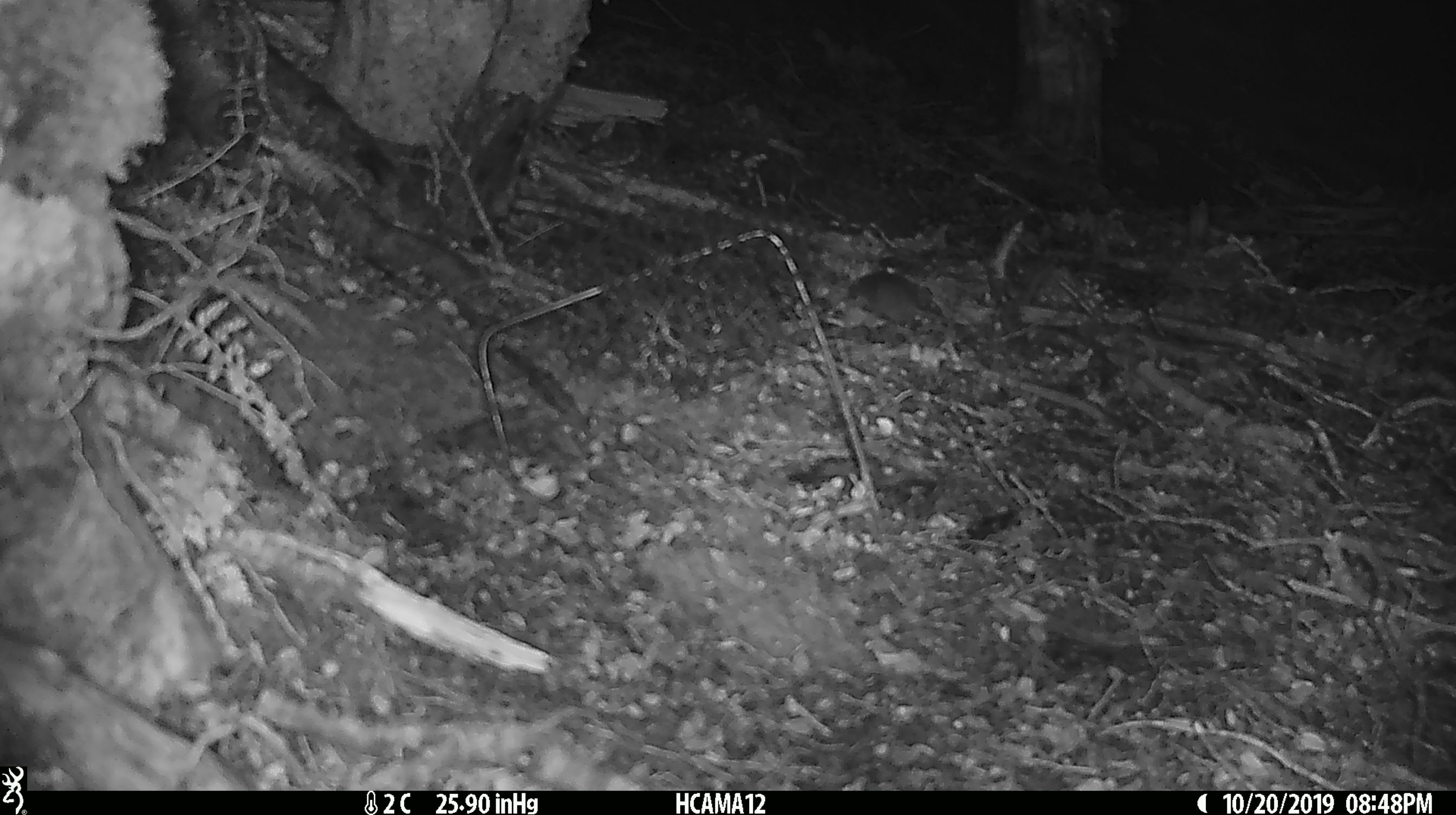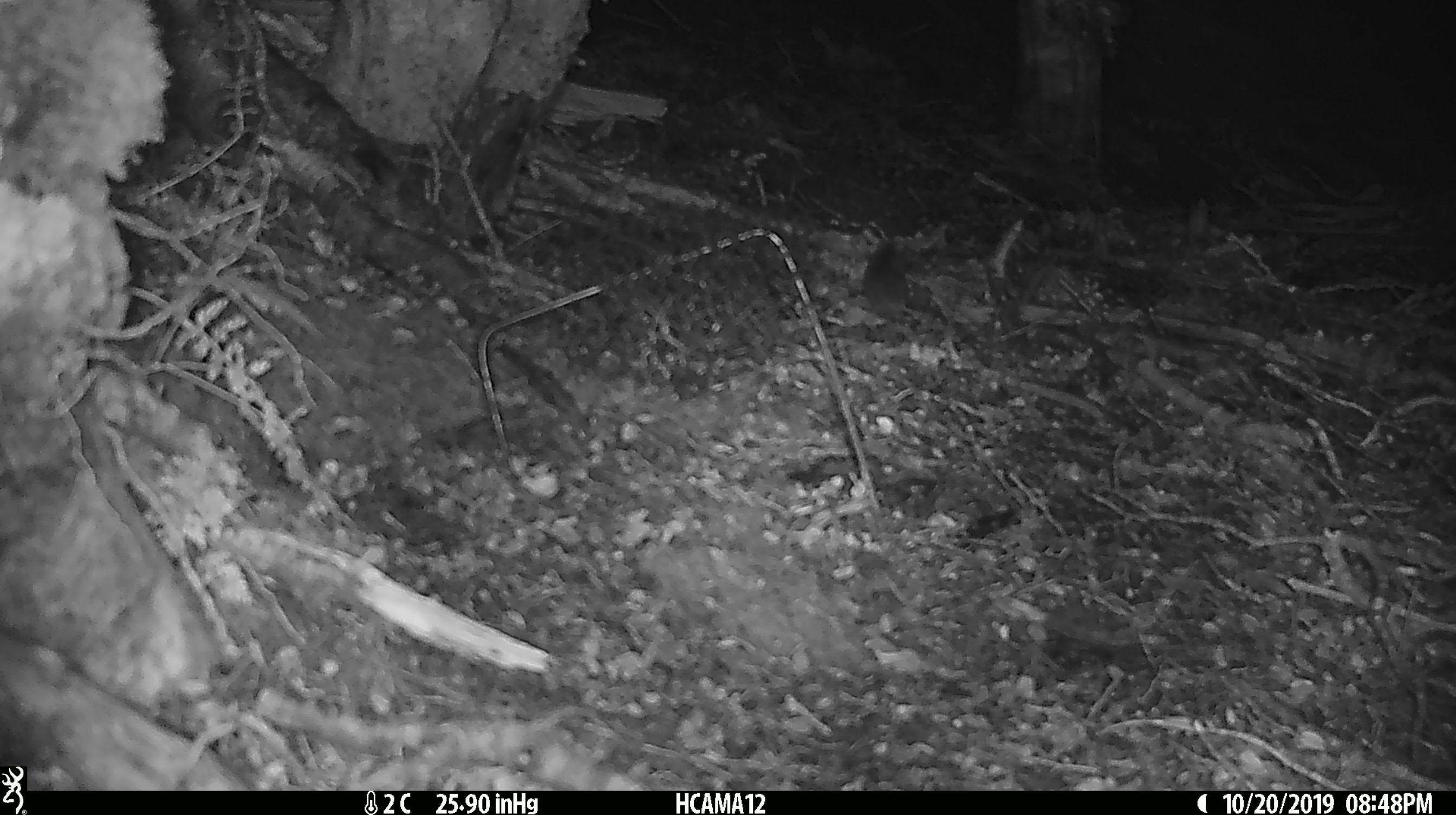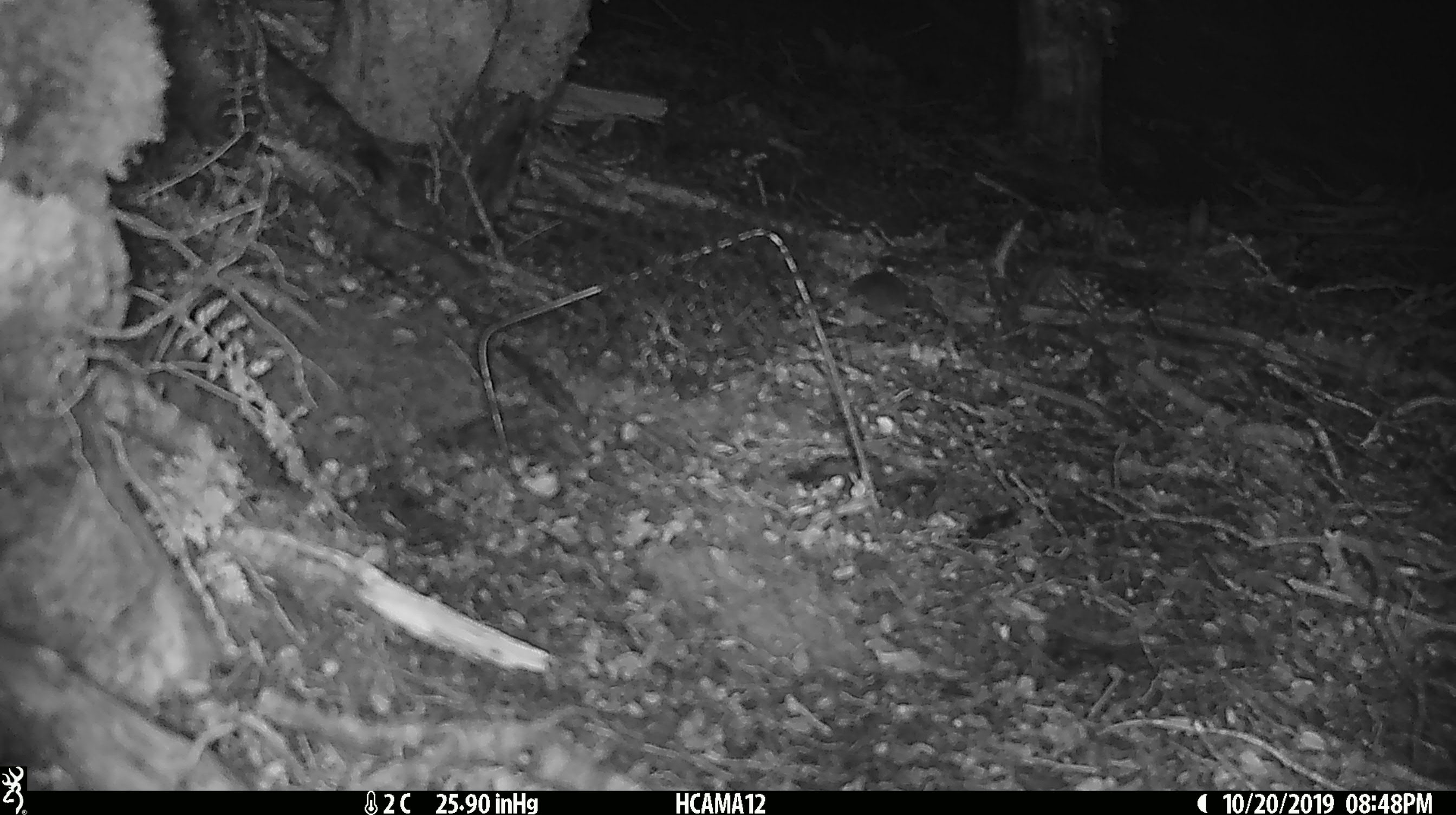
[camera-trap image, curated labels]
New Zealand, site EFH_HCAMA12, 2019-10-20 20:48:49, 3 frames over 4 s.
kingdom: Animalia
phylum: Chordata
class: Mammalia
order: Rodentia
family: Muridae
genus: Mus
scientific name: Mus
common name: mouse